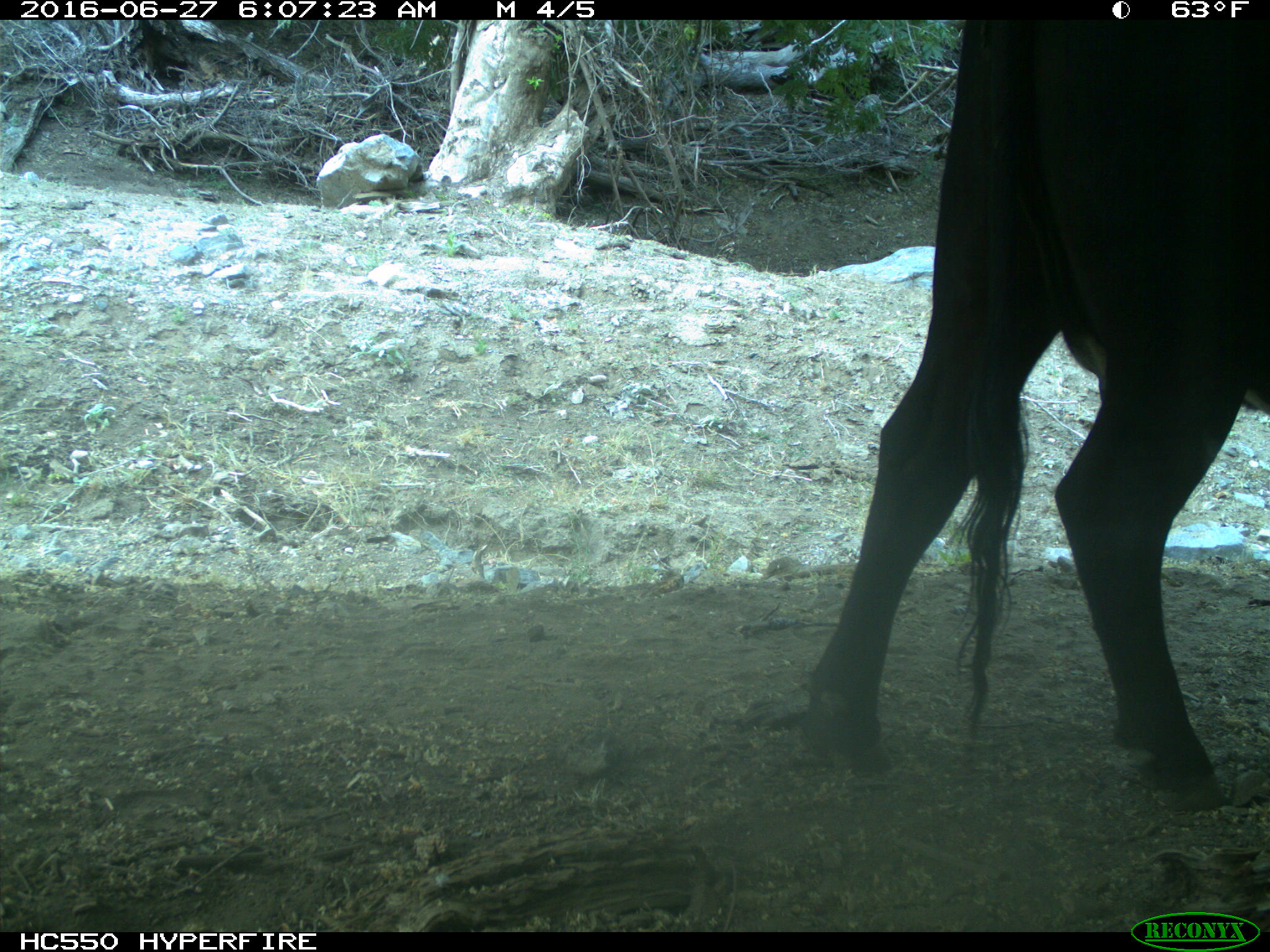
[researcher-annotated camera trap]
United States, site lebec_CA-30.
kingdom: Animalia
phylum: Chordata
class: Mammalia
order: Artiodactyla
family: Bovidae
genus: Bos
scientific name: Bos taurus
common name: domestic cow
Bos taurus (domestic cow).